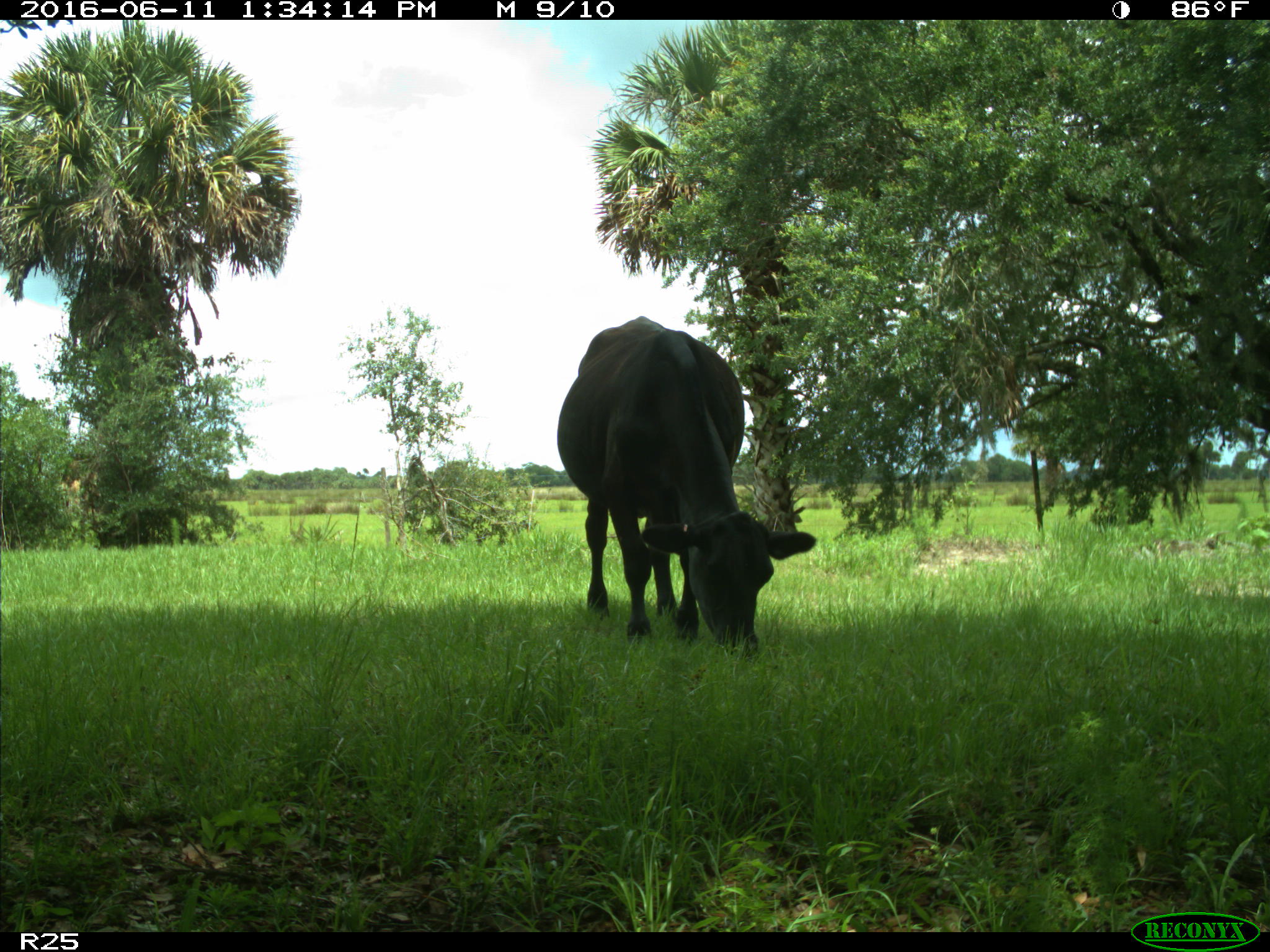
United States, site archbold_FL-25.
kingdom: Animalia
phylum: Chordata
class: Mammalia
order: Artiodactyla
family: Bovidae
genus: Bos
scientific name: Bos taurus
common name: domestic cow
Bos taurus (domestic cow).